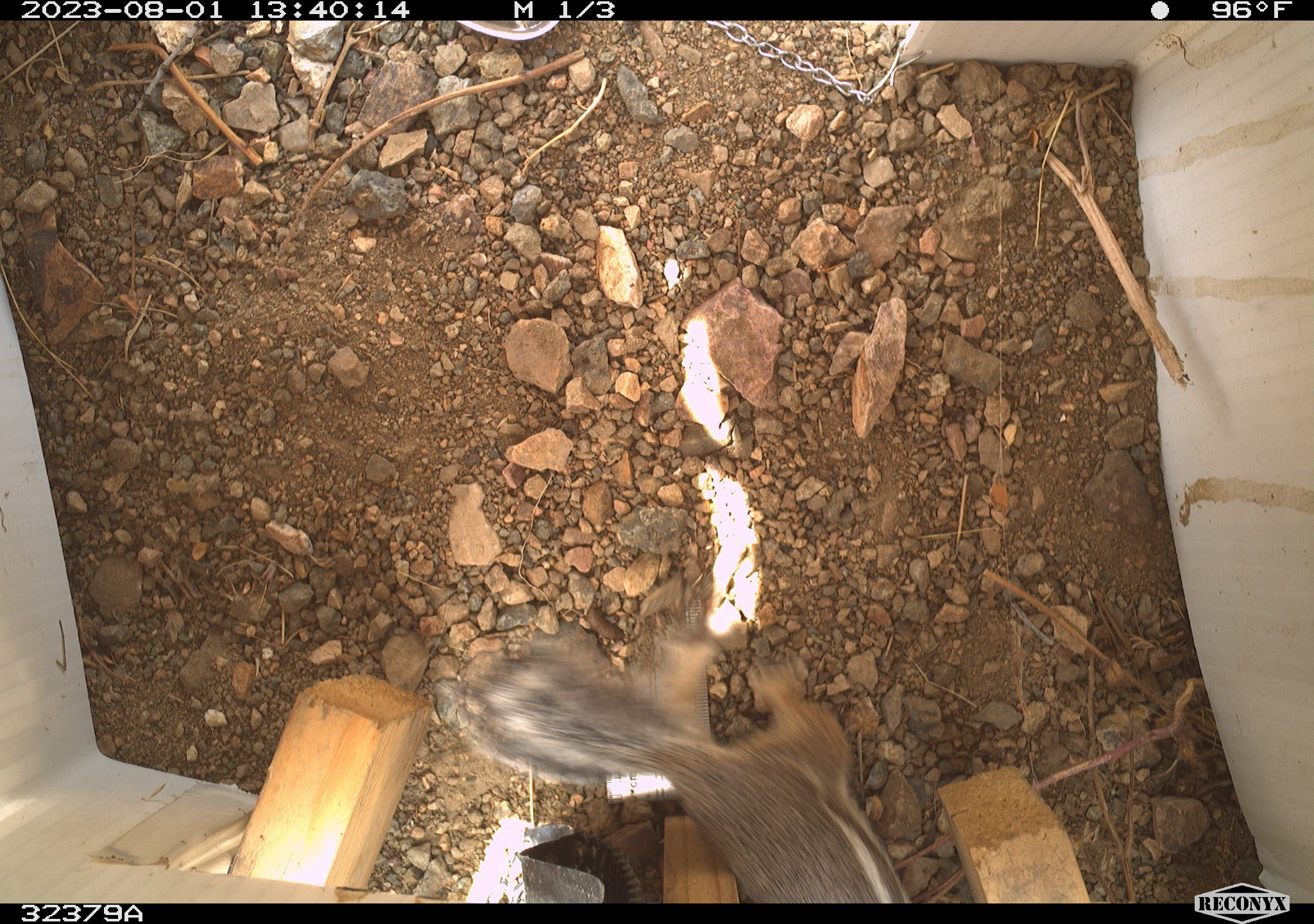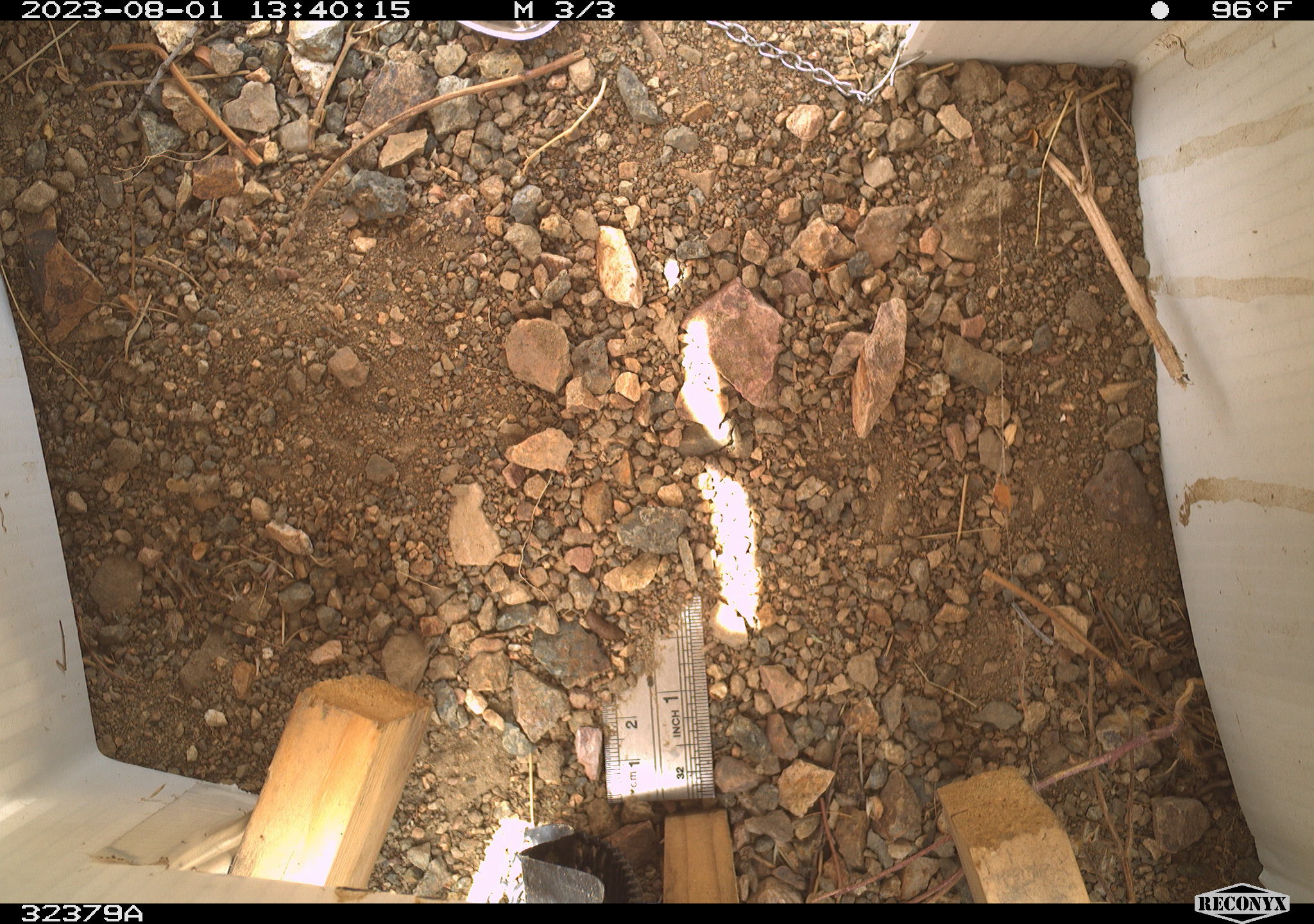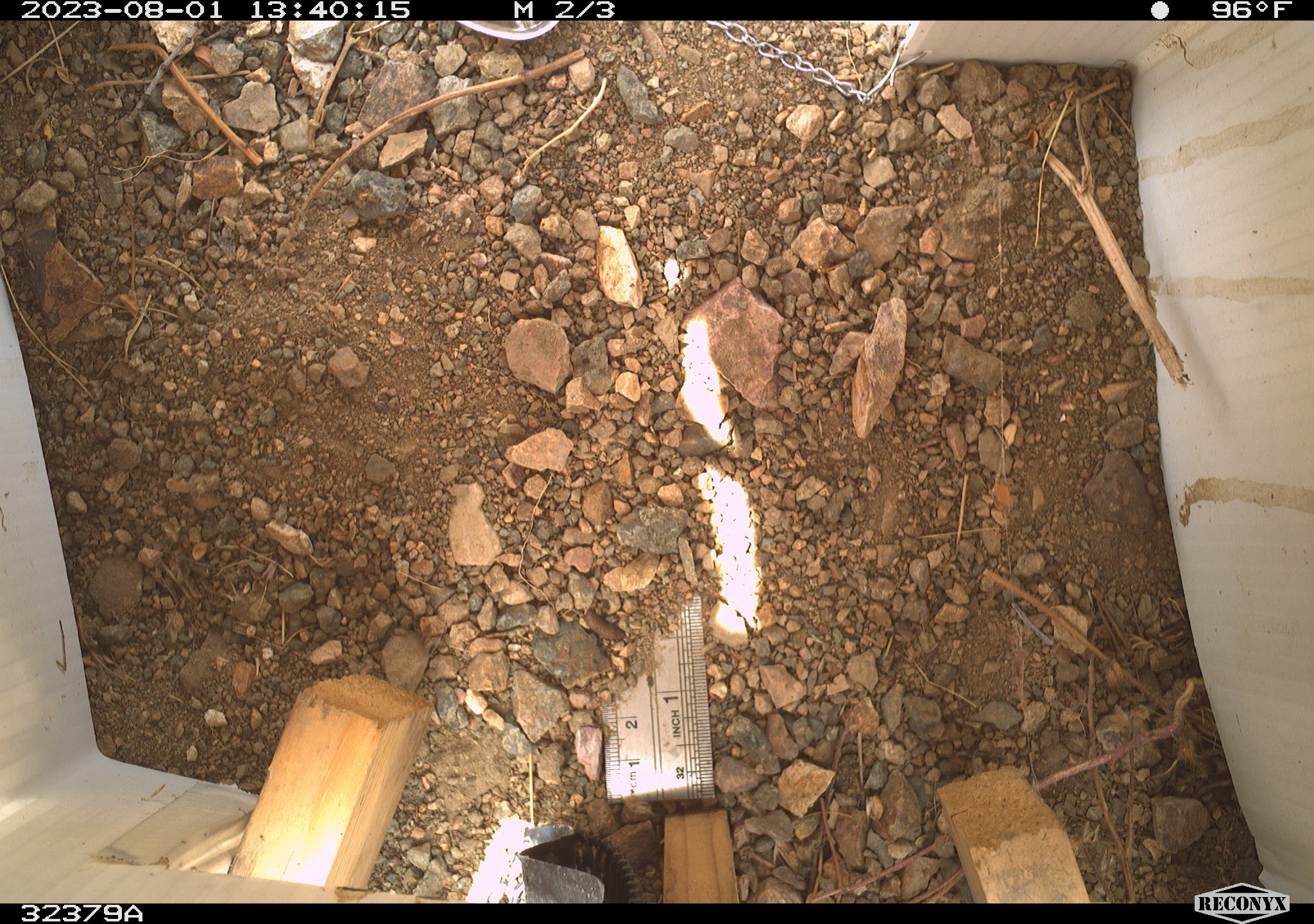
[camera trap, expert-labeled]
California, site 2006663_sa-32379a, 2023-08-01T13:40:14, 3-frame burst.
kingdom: Animalia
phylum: Chordata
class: Mammalia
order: Rodentia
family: Sciuridae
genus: Ammospermophilus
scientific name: Ammospermophilus leucurus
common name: white-tailed antelope squirrel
White-tailed antelope squirrel (Ammospermophilus leucurus).